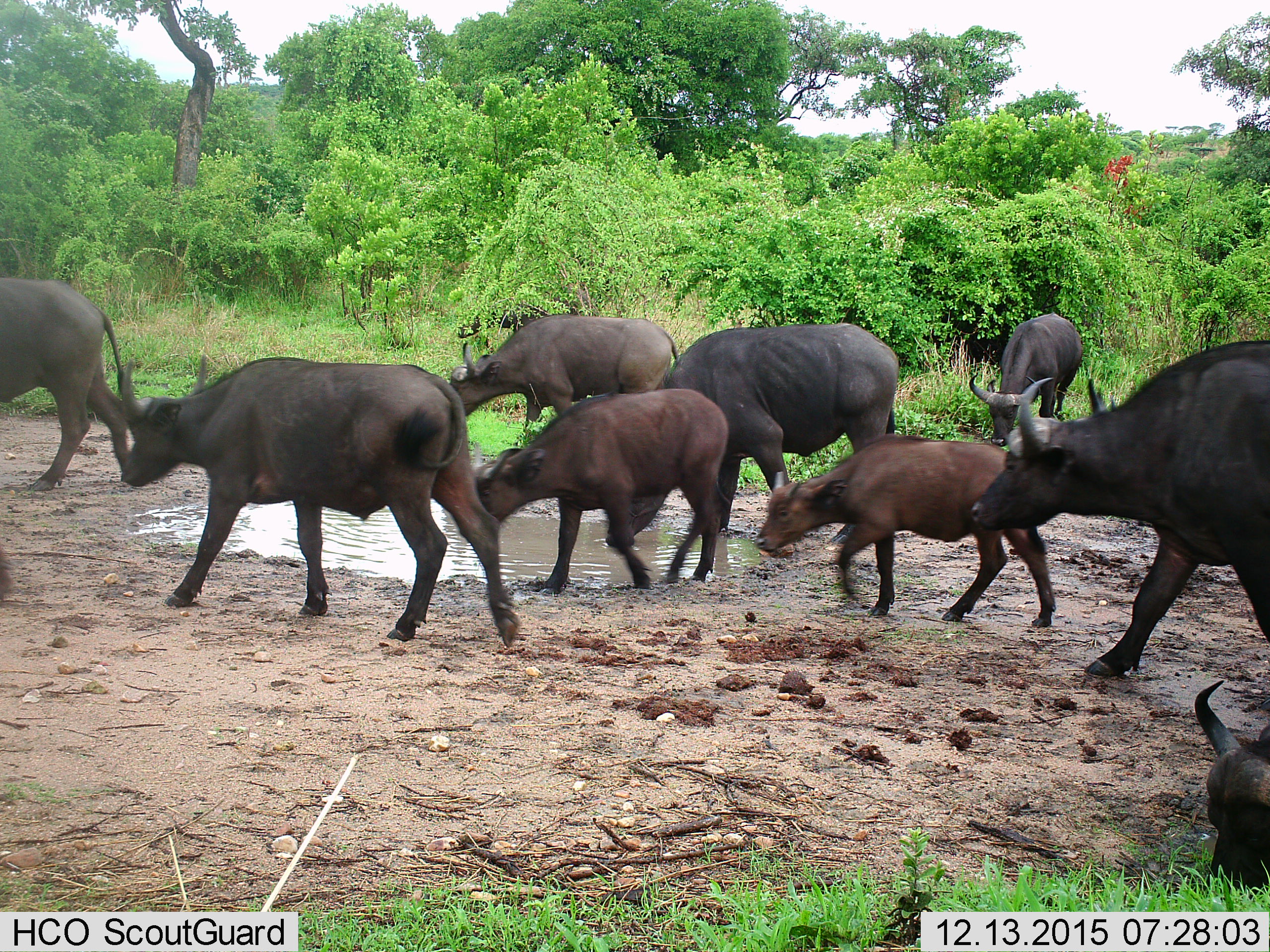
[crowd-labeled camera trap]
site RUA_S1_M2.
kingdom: Animalia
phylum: Chordata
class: Mammalia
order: Artiodactyla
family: Bovidae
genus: Syncerus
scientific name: Syncerus caffer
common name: african buffalo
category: buffalo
Buffalo (african buffalo) (Syncerus caffer), count 9. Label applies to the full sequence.